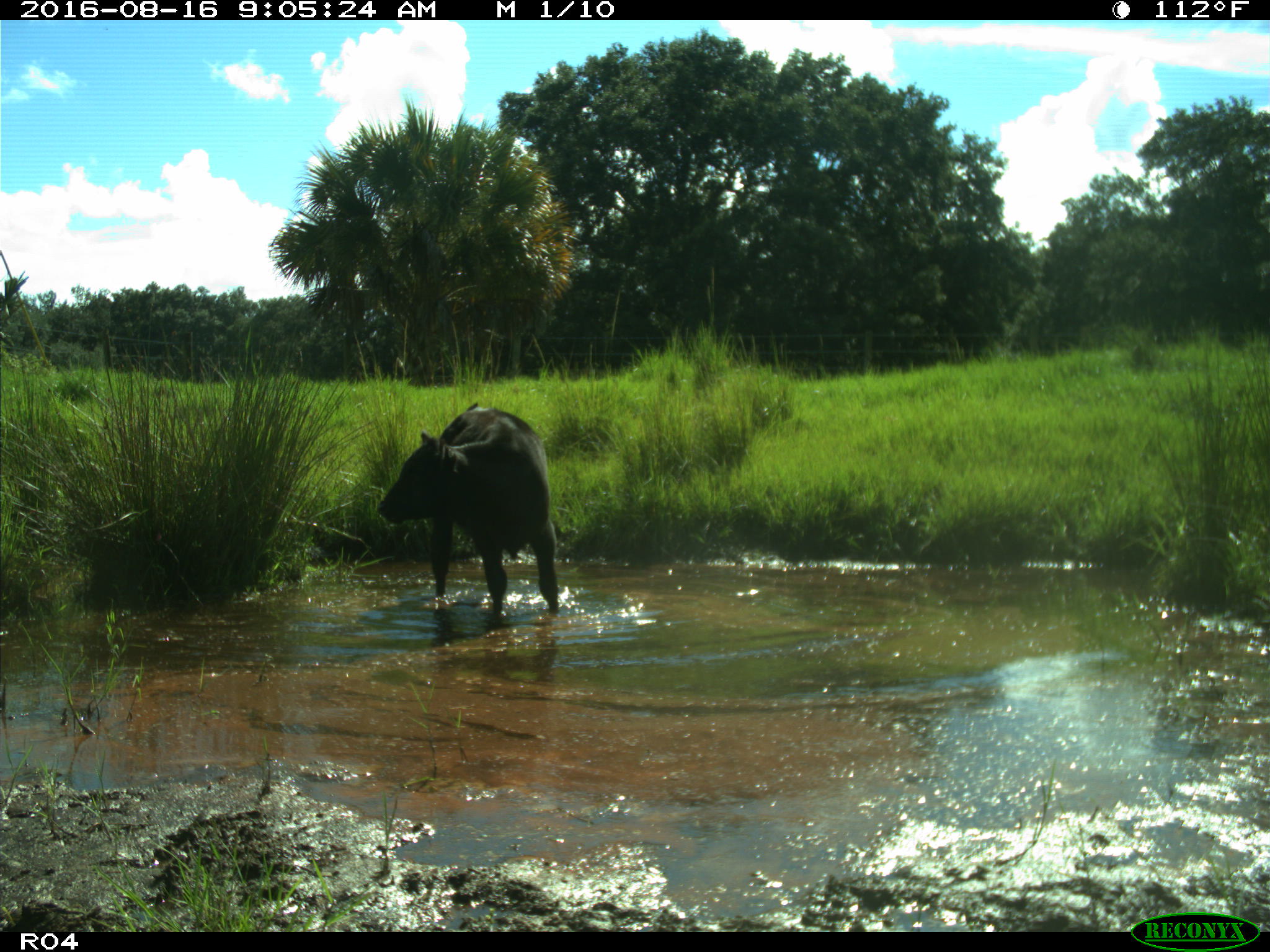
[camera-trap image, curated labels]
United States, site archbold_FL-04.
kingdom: Animalia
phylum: Chordata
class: Mammalia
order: Artiodactyla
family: Bovidae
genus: Bos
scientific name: Bos taurus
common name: domestic cow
Bos taurus (domestic cow).